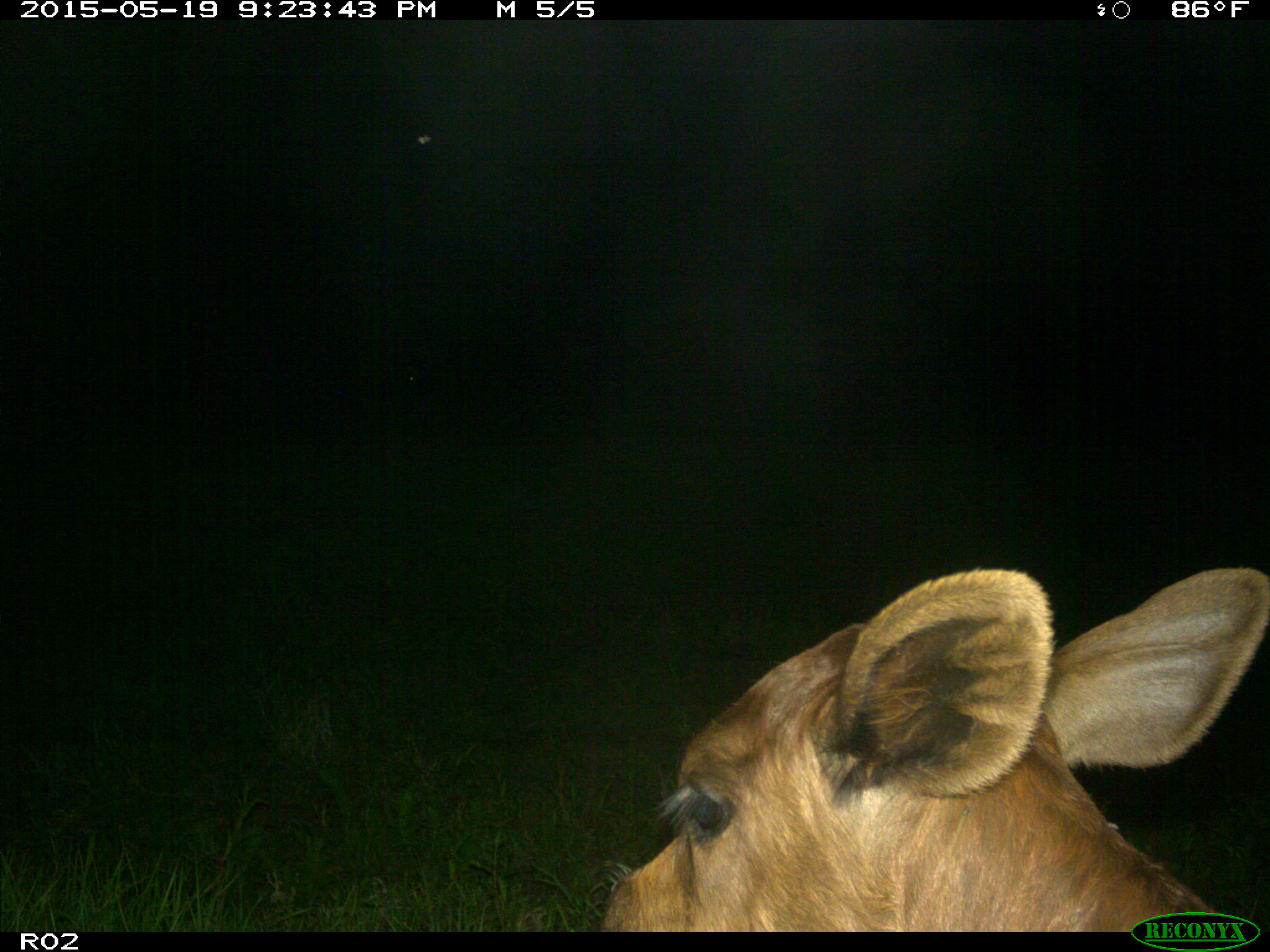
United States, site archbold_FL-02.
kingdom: Animalia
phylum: Chordata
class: Mammalia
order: Artiodactyla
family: Bovidae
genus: Bos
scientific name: Bos taurus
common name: domestic cow